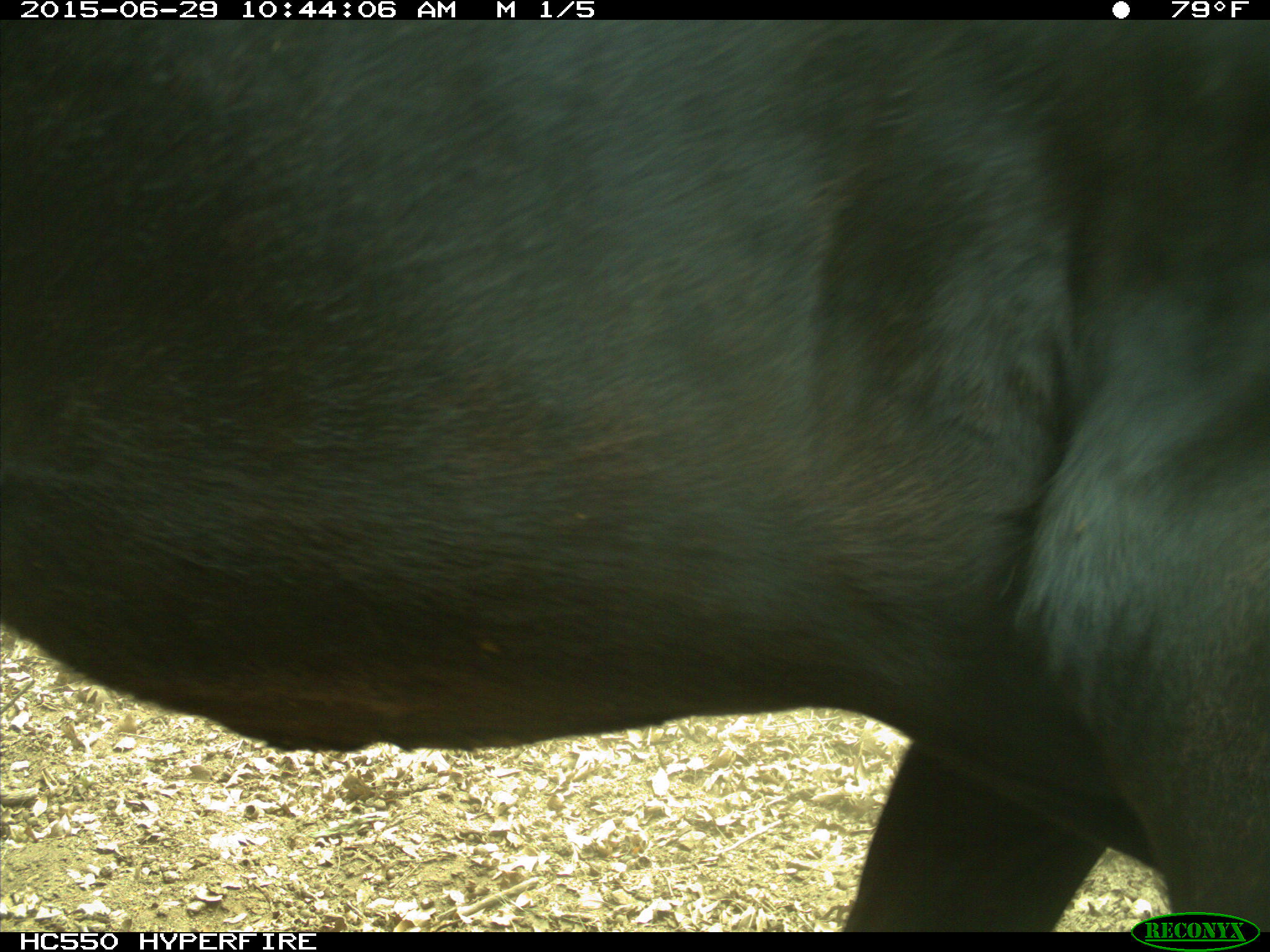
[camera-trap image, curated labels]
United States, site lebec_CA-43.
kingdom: Animalia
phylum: Chordata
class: Mammalia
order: Artiodactyla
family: Bovidae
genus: Bos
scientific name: Bos taurus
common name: domestic cow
Bos taurus (domestic cow).